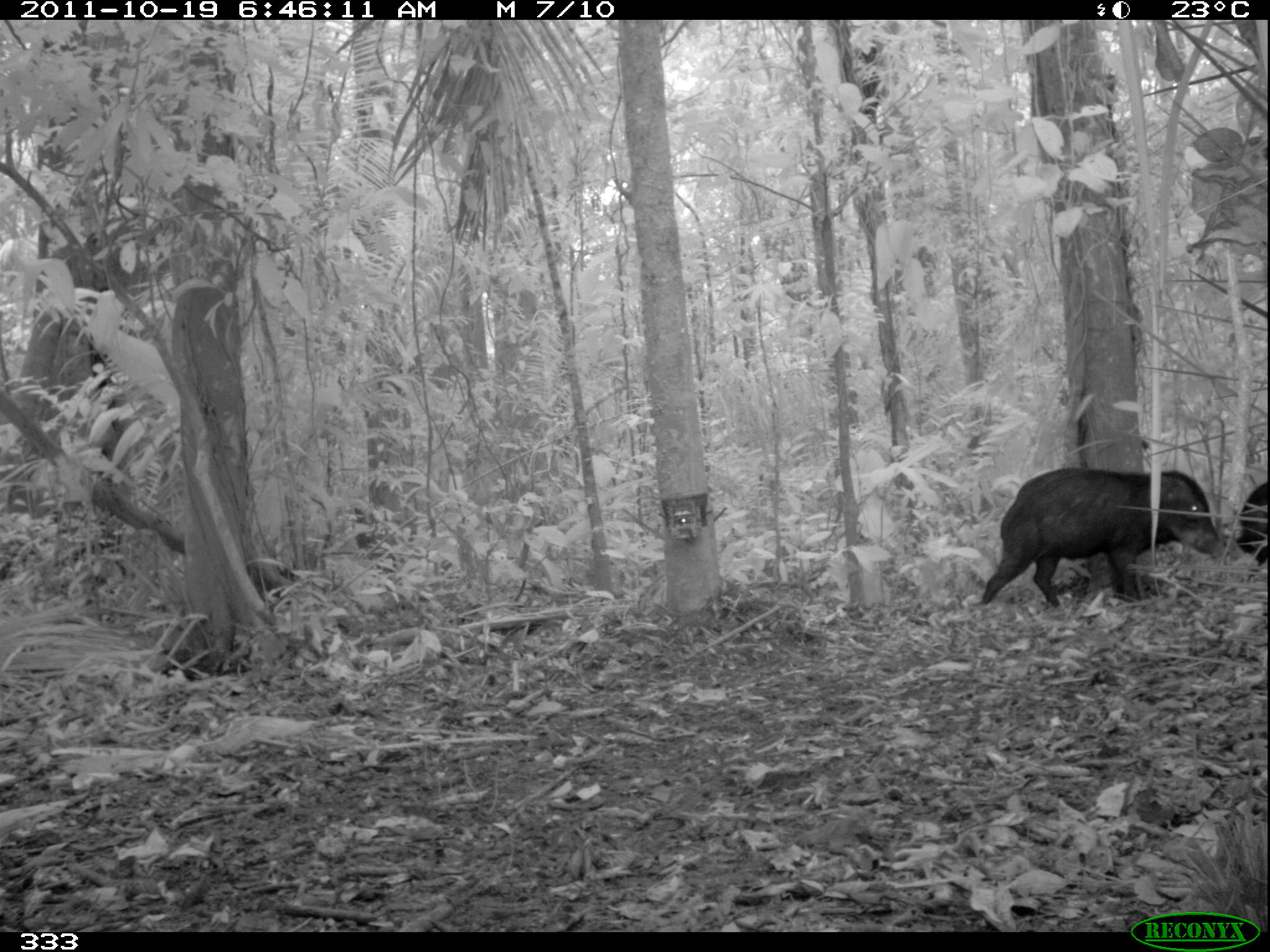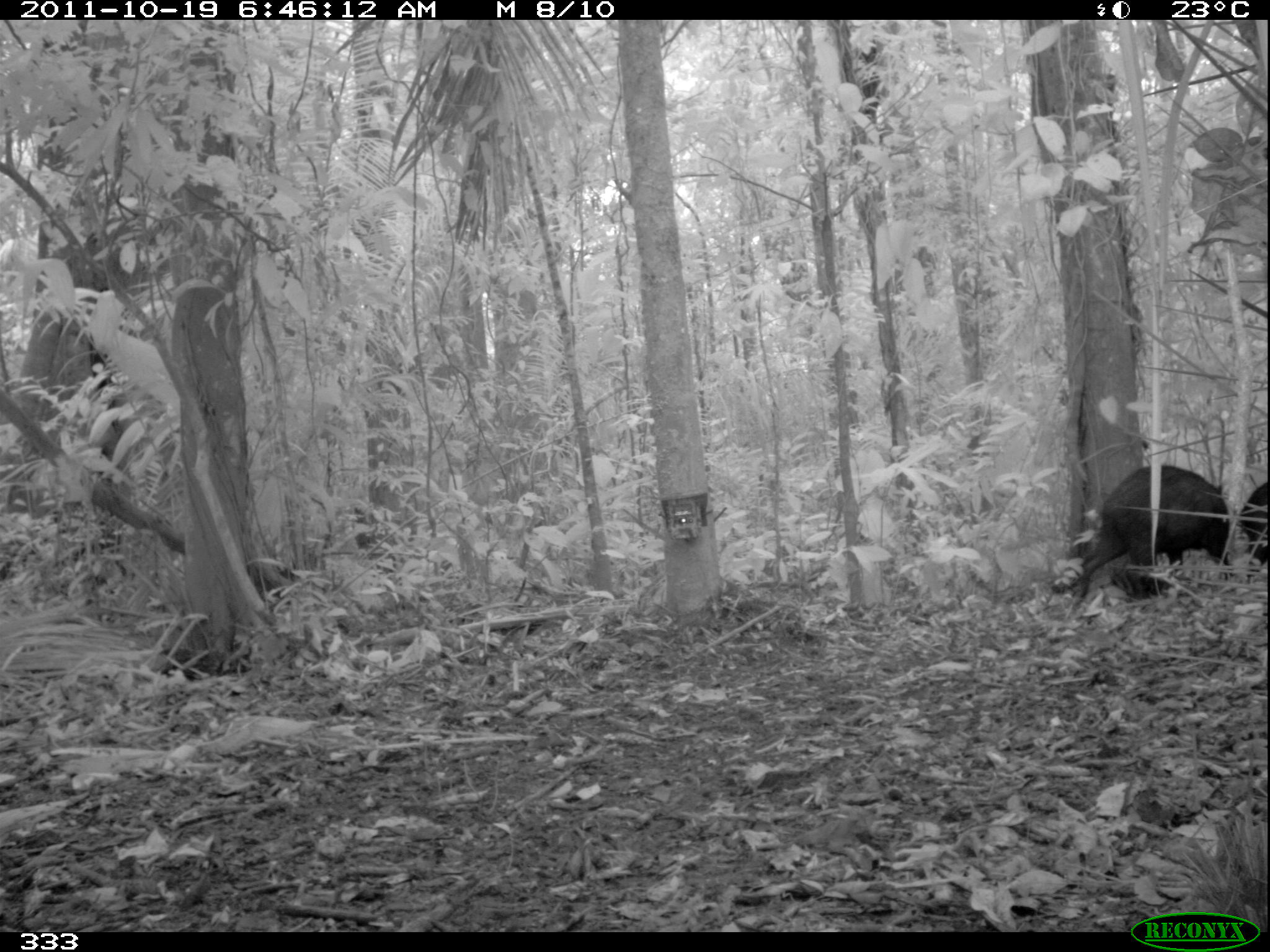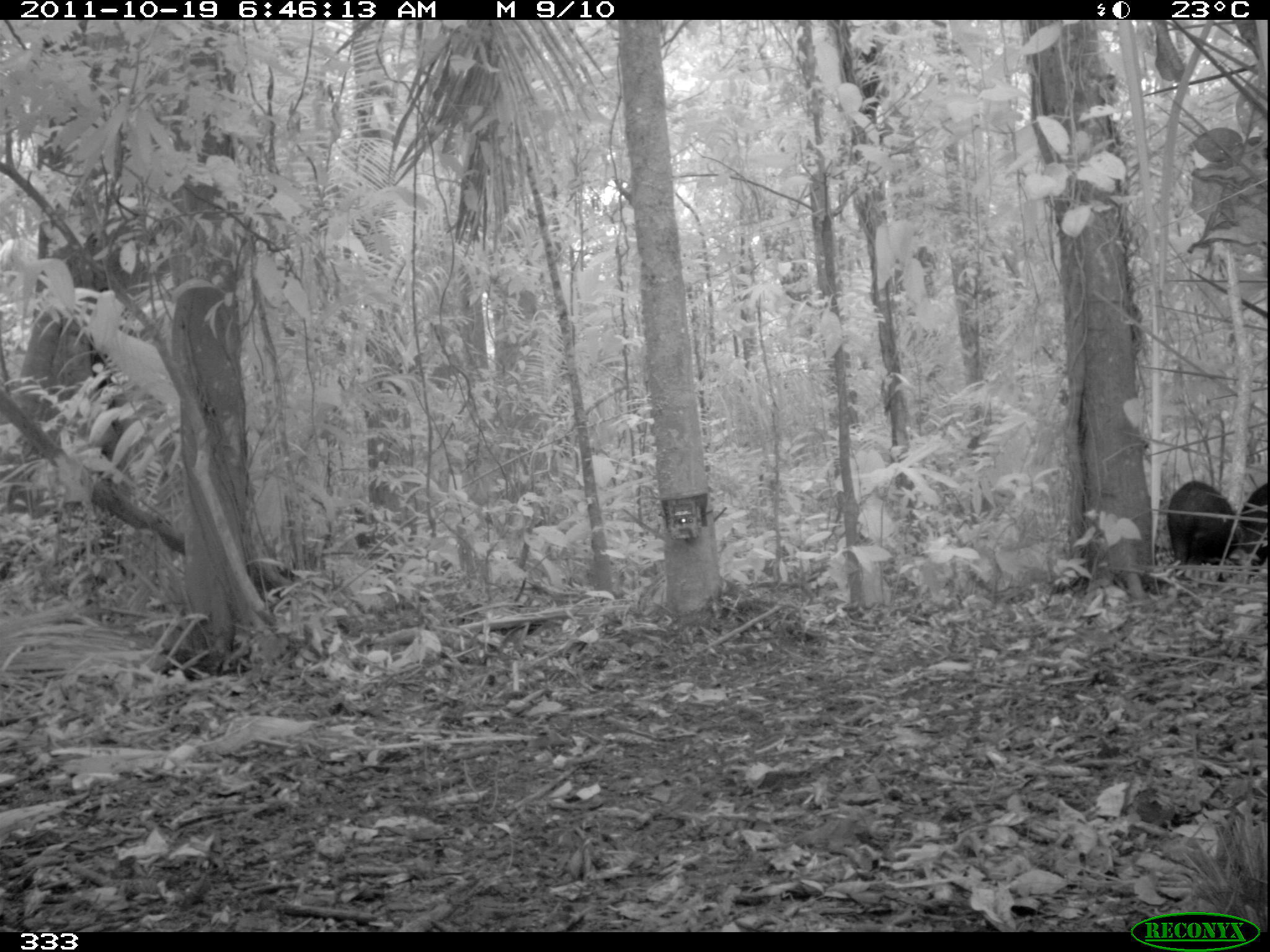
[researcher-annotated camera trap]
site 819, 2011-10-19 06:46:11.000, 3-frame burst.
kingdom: Animalia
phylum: Chordata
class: Mammalia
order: Artiodactyla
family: Tayassuidae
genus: Tayassu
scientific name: Tayassu pecari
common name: white-lipped peccary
Tayassu pecari (white-lipped peccary).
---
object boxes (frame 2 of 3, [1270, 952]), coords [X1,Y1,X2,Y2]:
tayassu pecari: [1074,464,1233,605]; [1233,480,1266,570]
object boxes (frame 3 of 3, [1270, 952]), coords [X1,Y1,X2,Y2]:
tayassu pecari: [1167,478,1245,570]; [1235,482,1268,566]